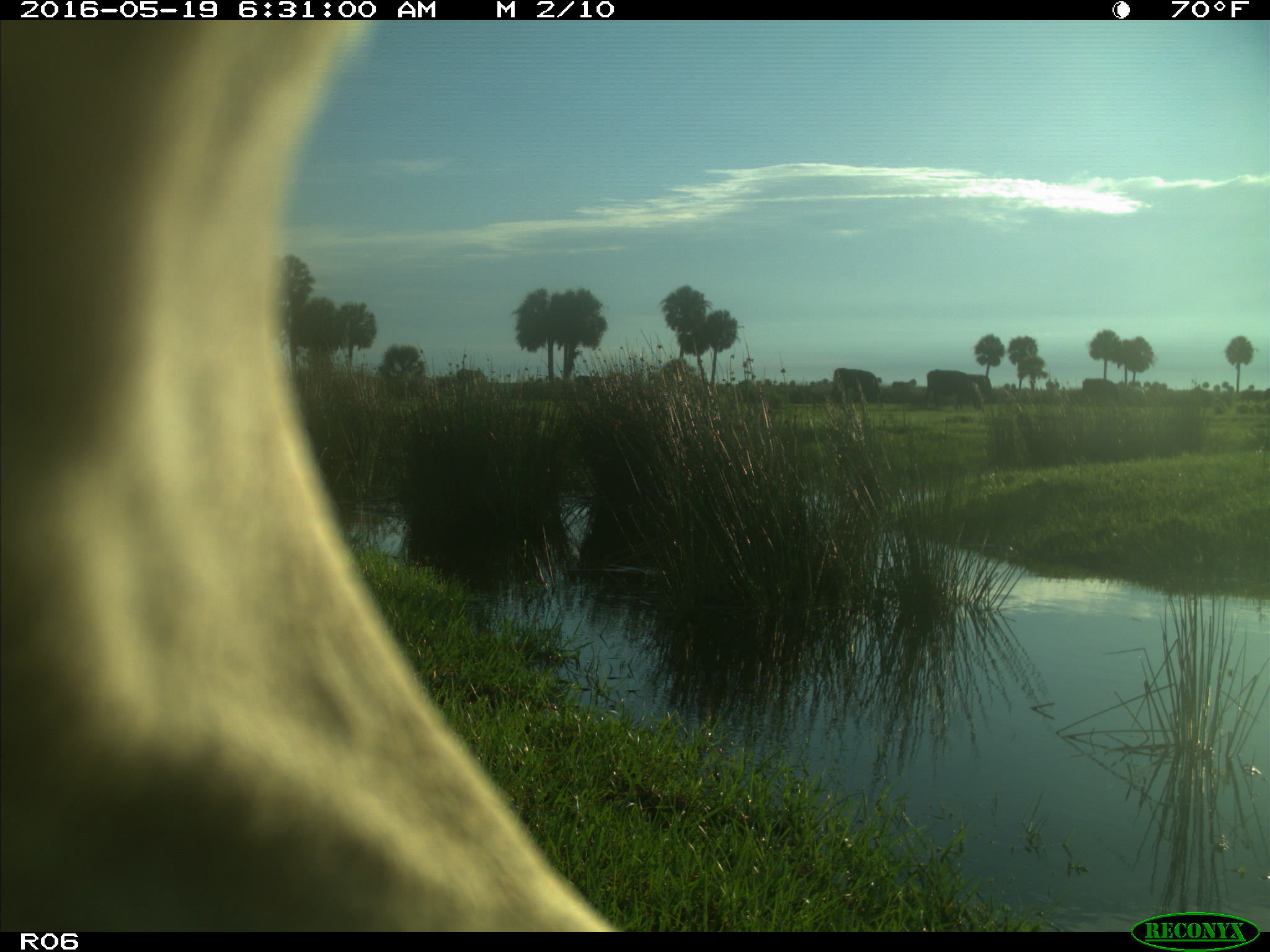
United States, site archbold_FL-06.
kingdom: Animalia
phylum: Chordata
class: Mammalia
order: Artiodactyla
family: Bovidae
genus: Bos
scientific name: Bos taurus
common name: domestic cow